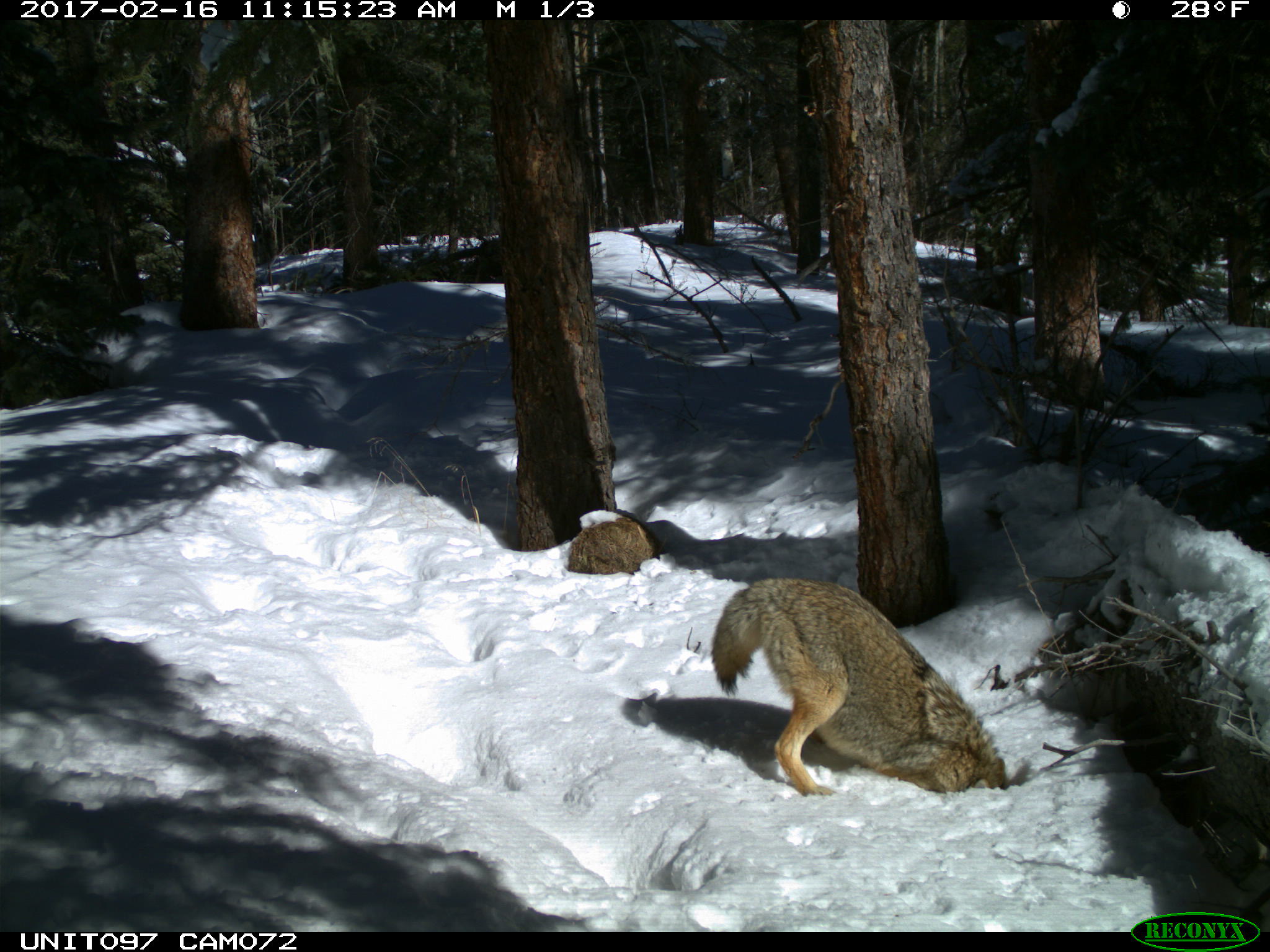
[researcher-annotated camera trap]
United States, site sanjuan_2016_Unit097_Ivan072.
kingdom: Animalia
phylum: Chordata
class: Mammalia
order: Carnivora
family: Canidae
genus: Canis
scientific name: Canis latrans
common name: coyote